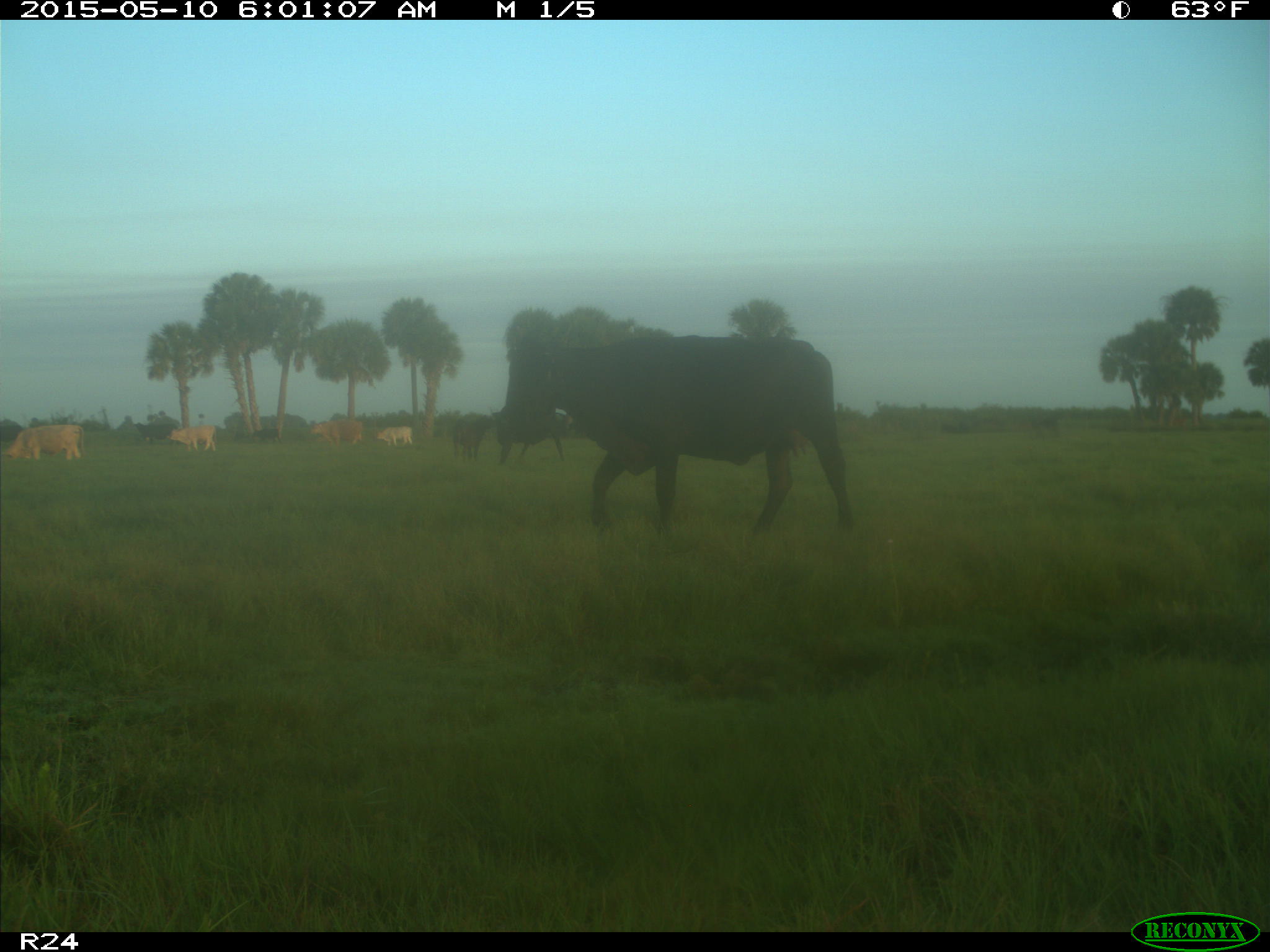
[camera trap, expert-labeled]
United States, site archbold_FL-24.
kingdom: Animalia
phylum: Chordata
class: Mammalia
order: Artiodactyla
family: Bovidae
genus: Bos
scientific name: Bos taurus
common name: domestic cow